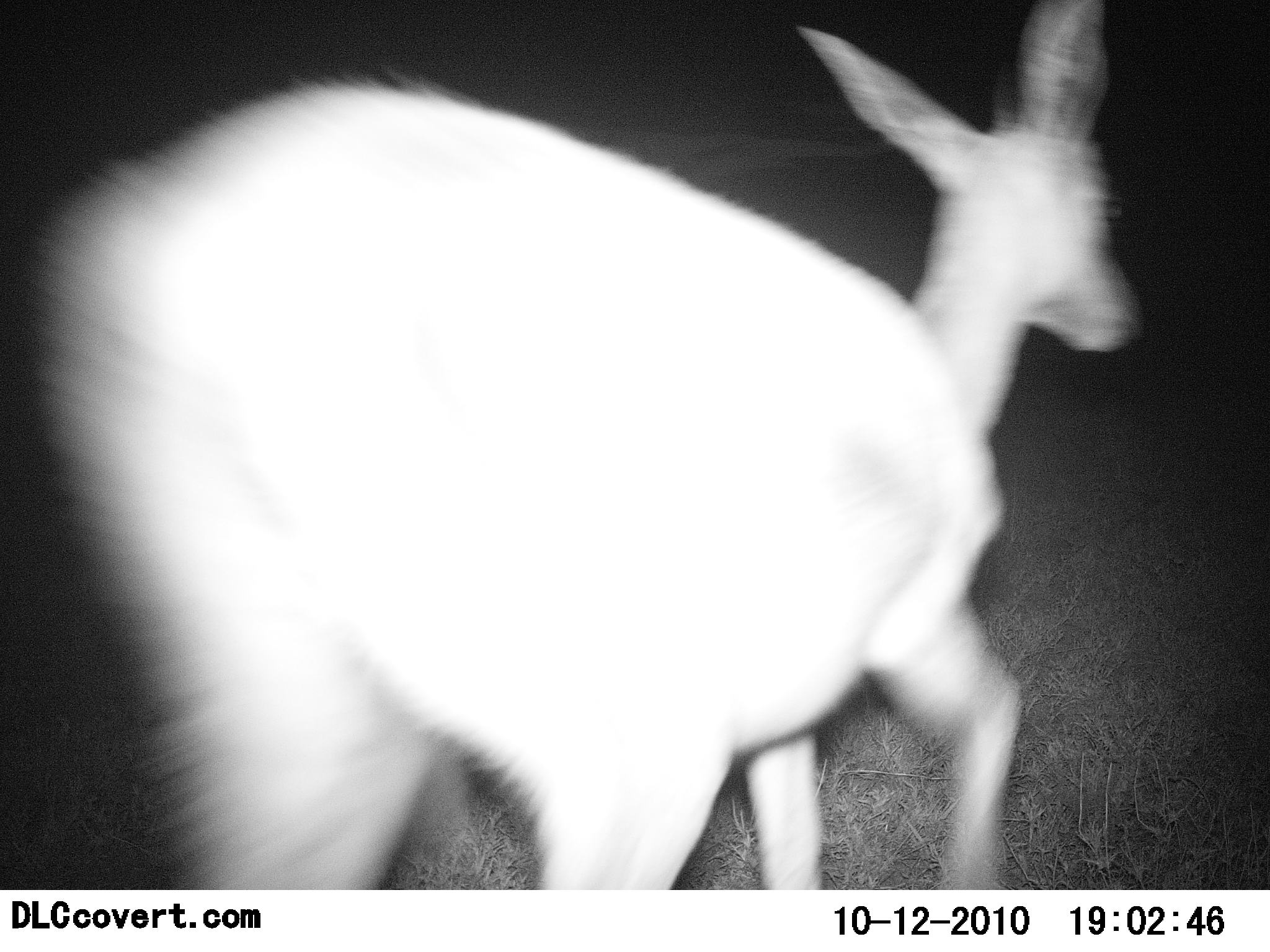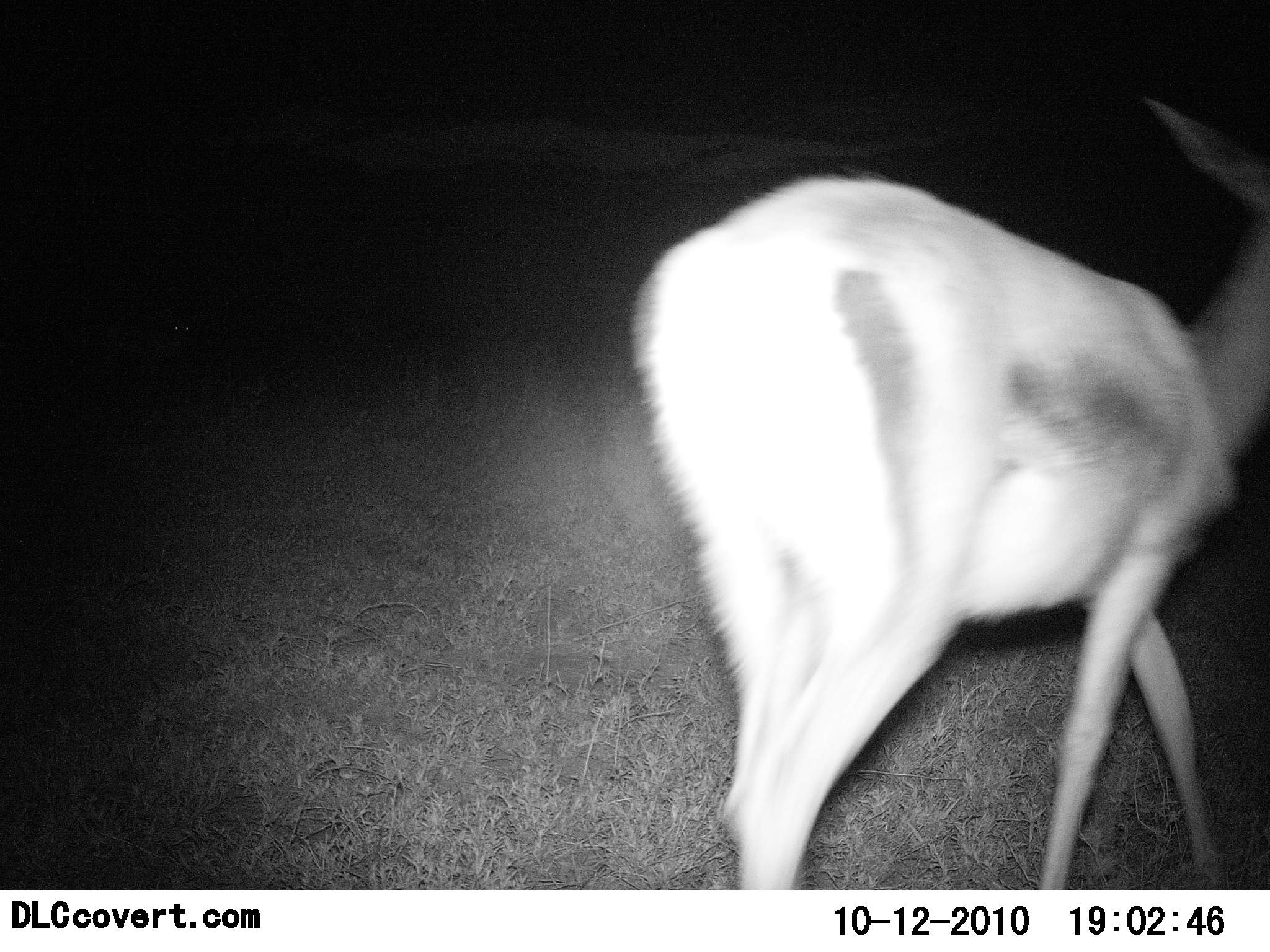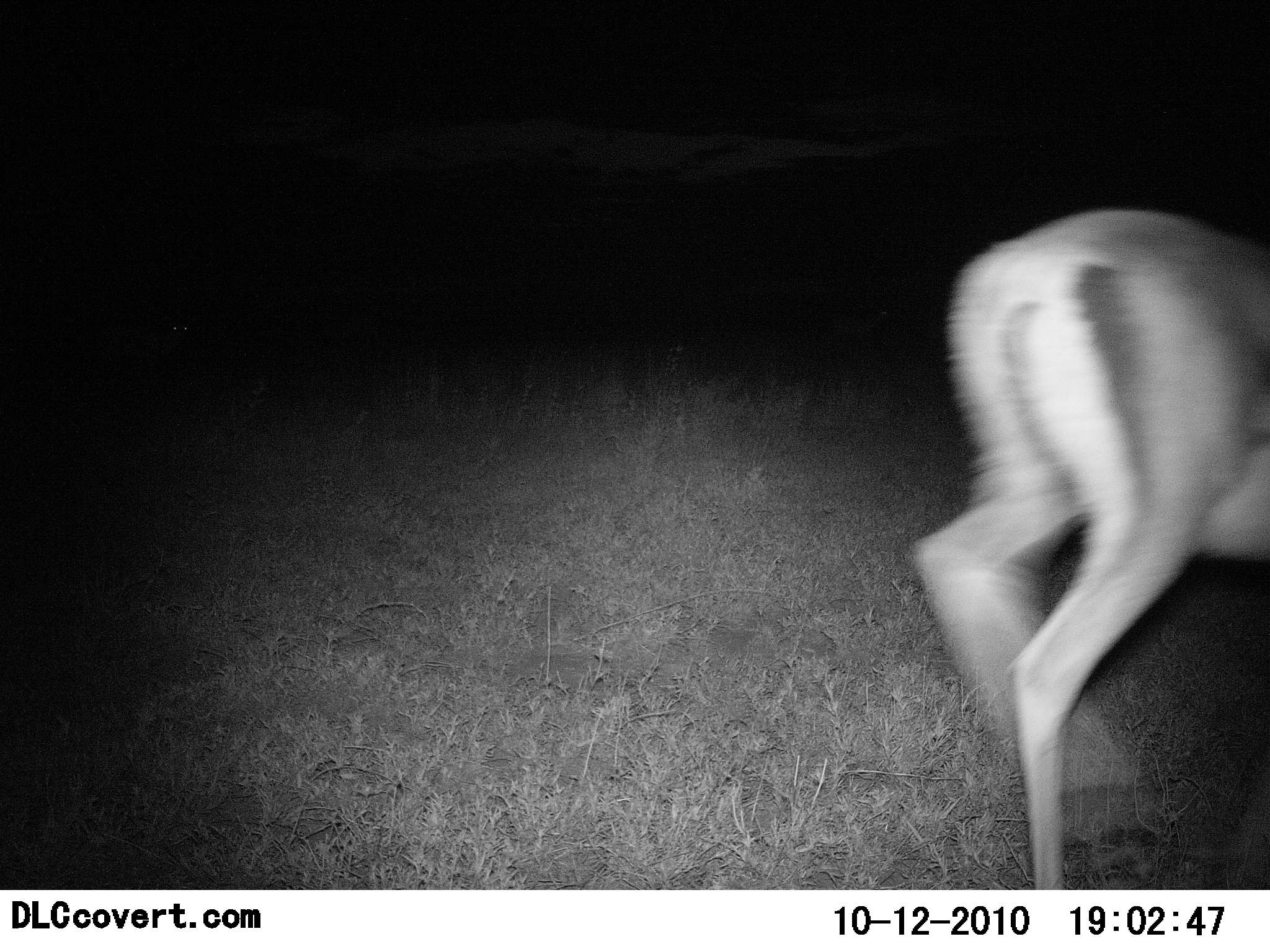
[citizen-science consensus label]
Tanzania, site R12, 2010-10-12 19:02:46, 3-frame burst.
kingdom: Animalia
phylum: Chordata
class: Mammalia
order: Artiodactyla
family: Bovidae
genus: Nanger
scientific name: Nanger granti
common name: grant's gazelle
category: gazellegrants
Gazellegrants (grant's gazelle) (Nanger granti), count 1. Behavior (volunteer vote fractions): standing 22%, resting 0%, moving 78%, interacting 0%. Young present (vote fraction): 0%. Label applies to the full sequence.